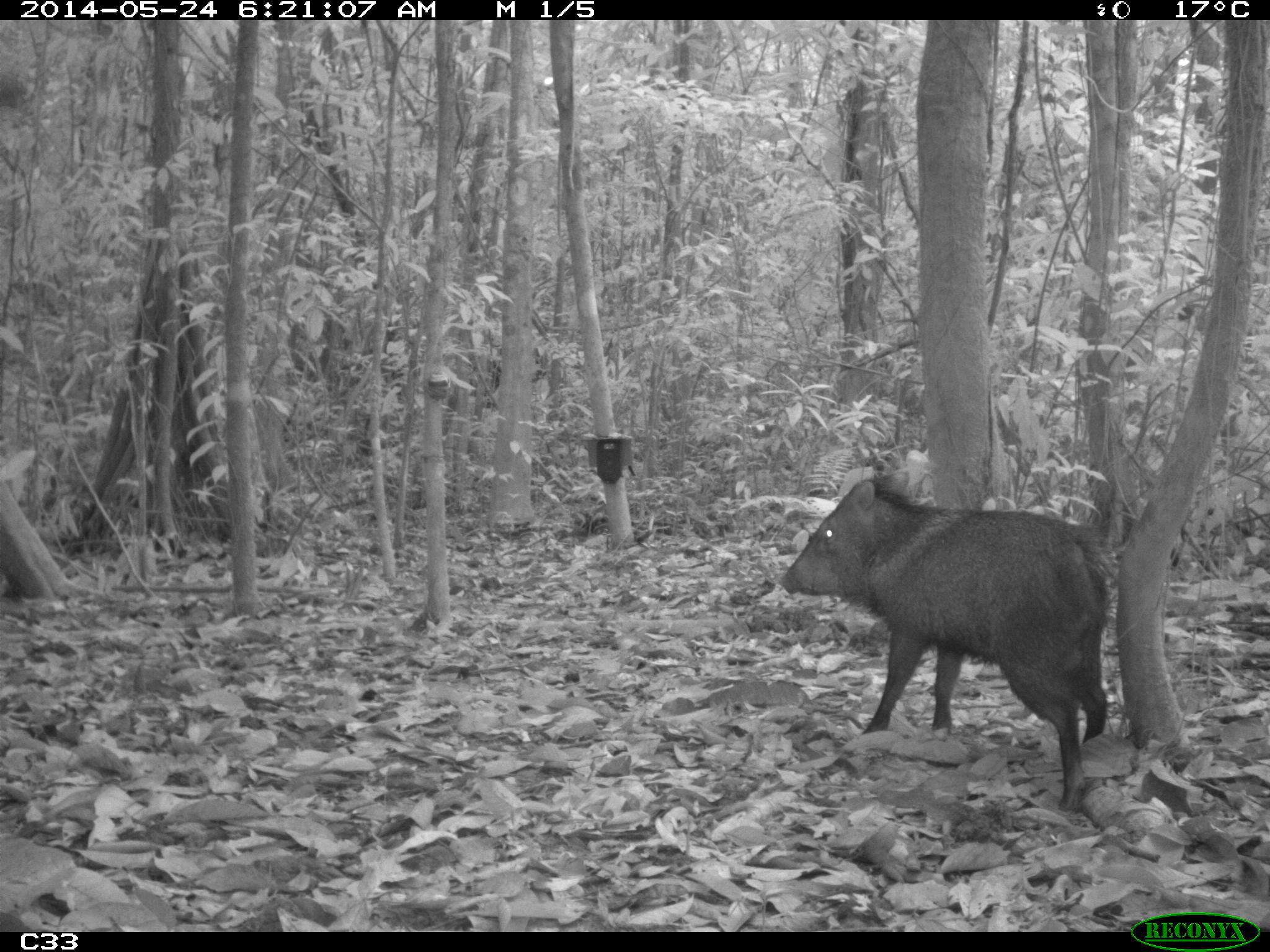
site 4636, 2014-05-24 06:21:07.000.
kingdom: Animalia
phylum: Chordata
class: Mammalia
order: Artiodactyla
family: Tayassuidae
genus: Pecari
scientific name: Pecari tajacu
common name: collared peccary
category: tayassu tajacu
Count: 1.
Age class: adult.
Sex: male.